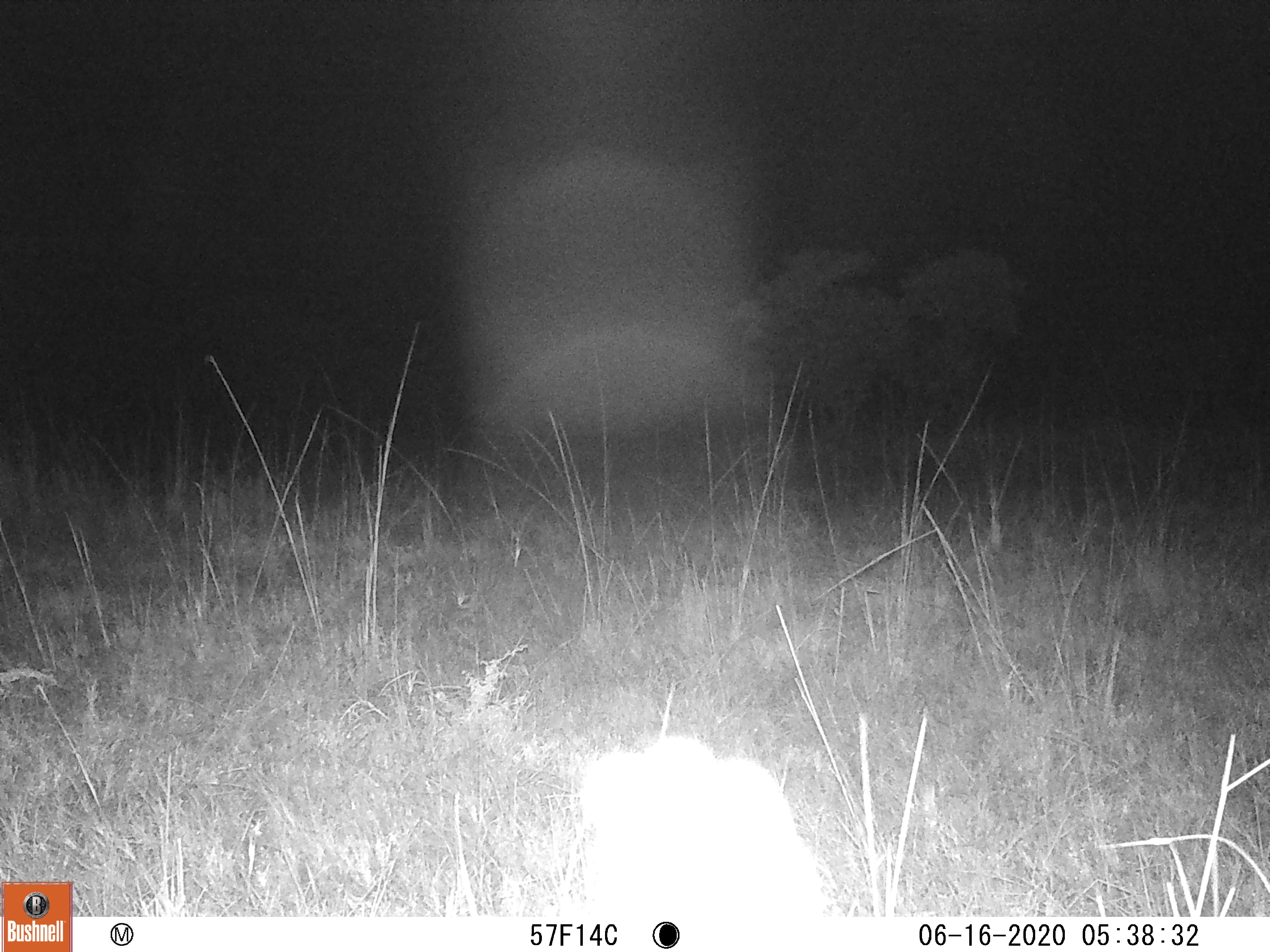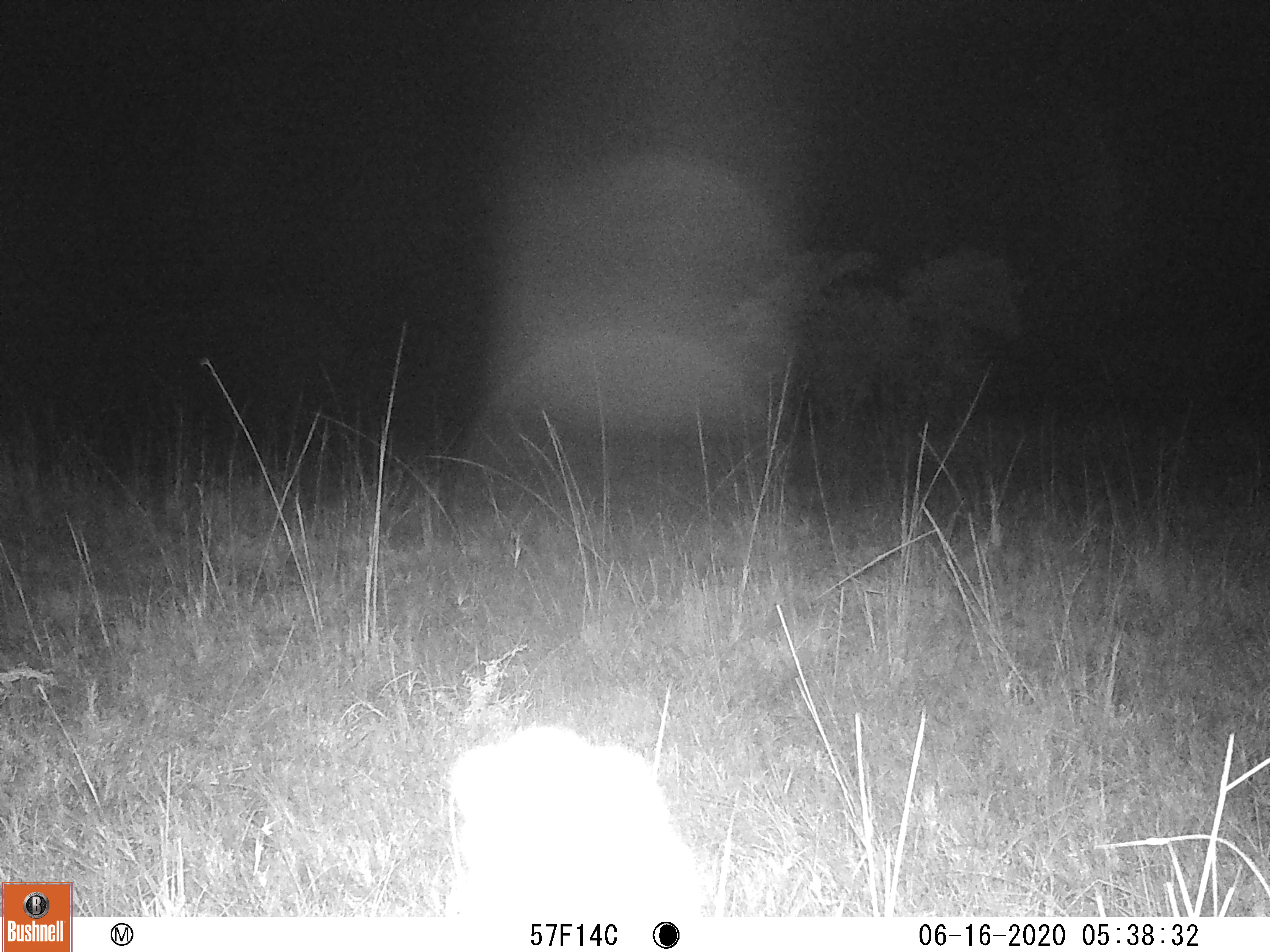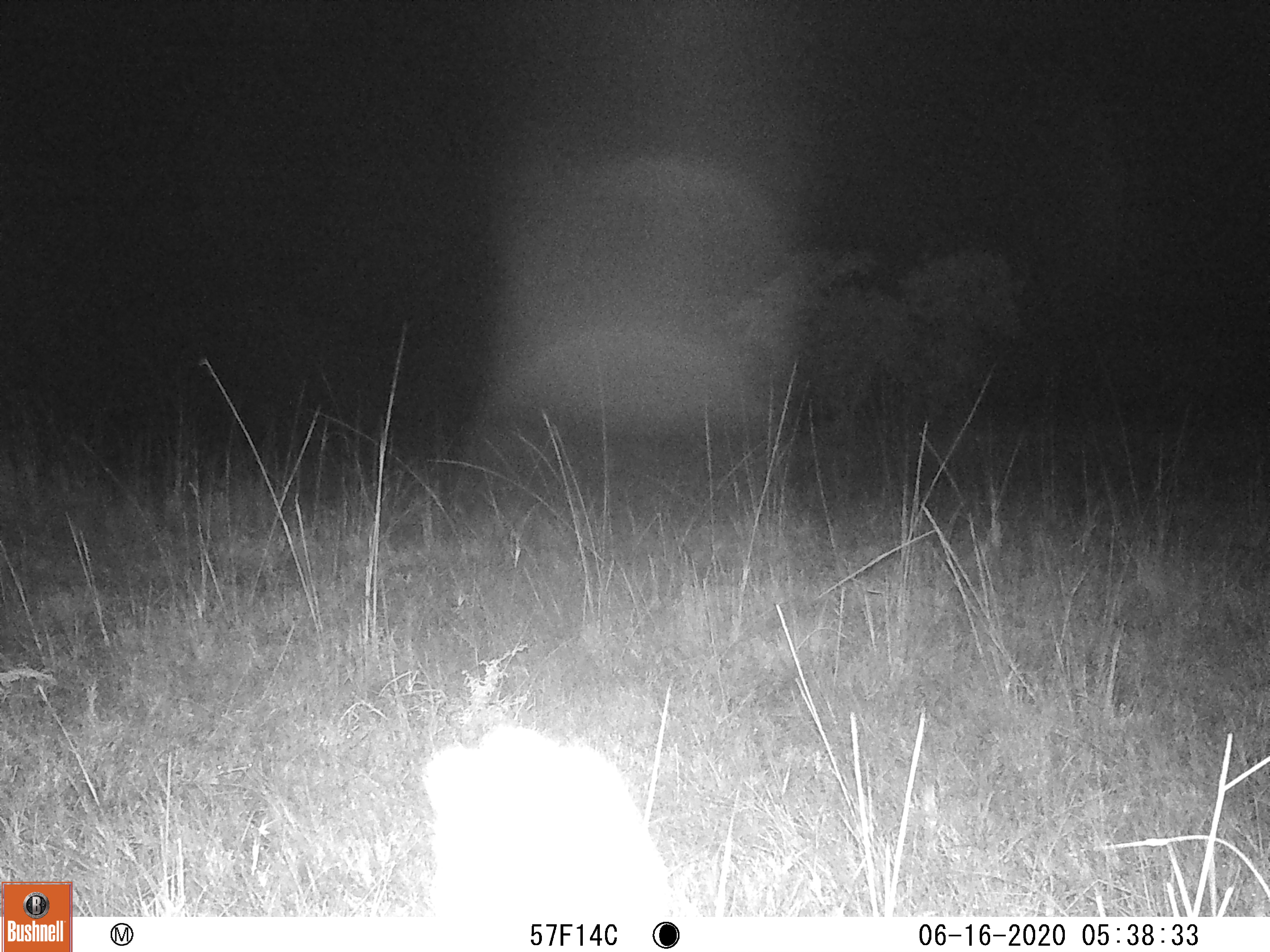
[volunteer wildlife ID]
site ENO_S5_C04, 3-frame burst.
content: unidentified animal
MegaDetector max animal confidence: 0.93